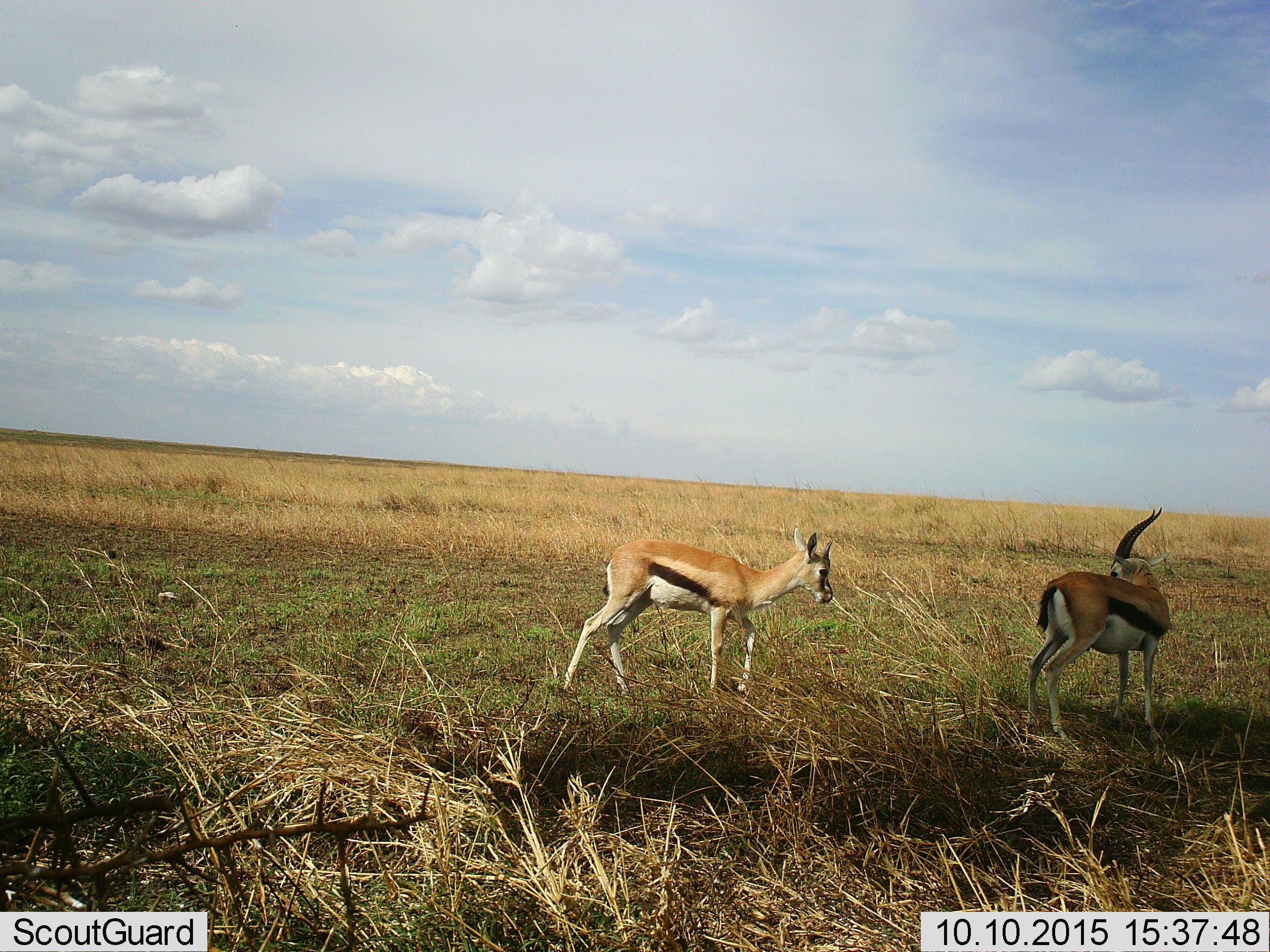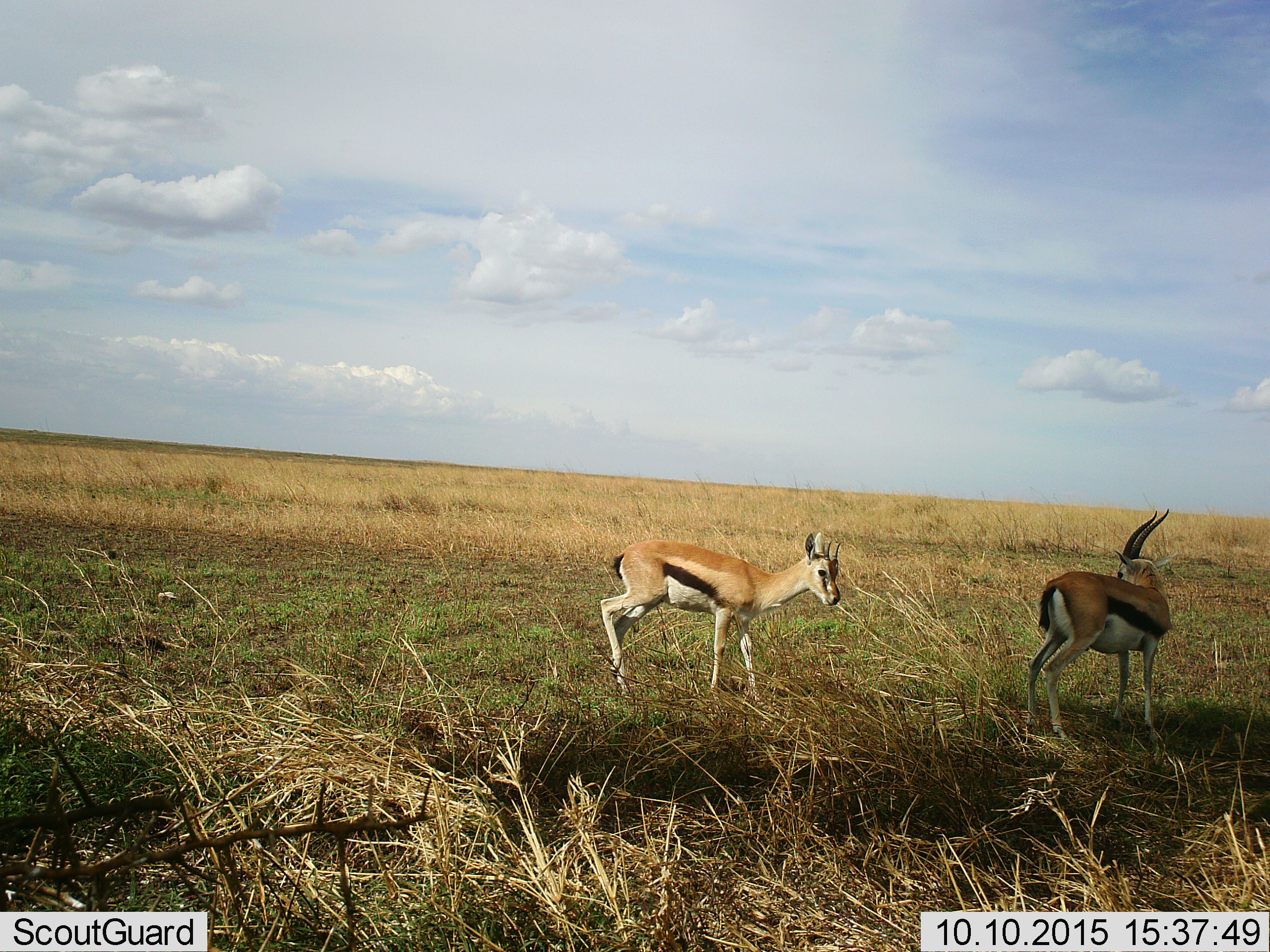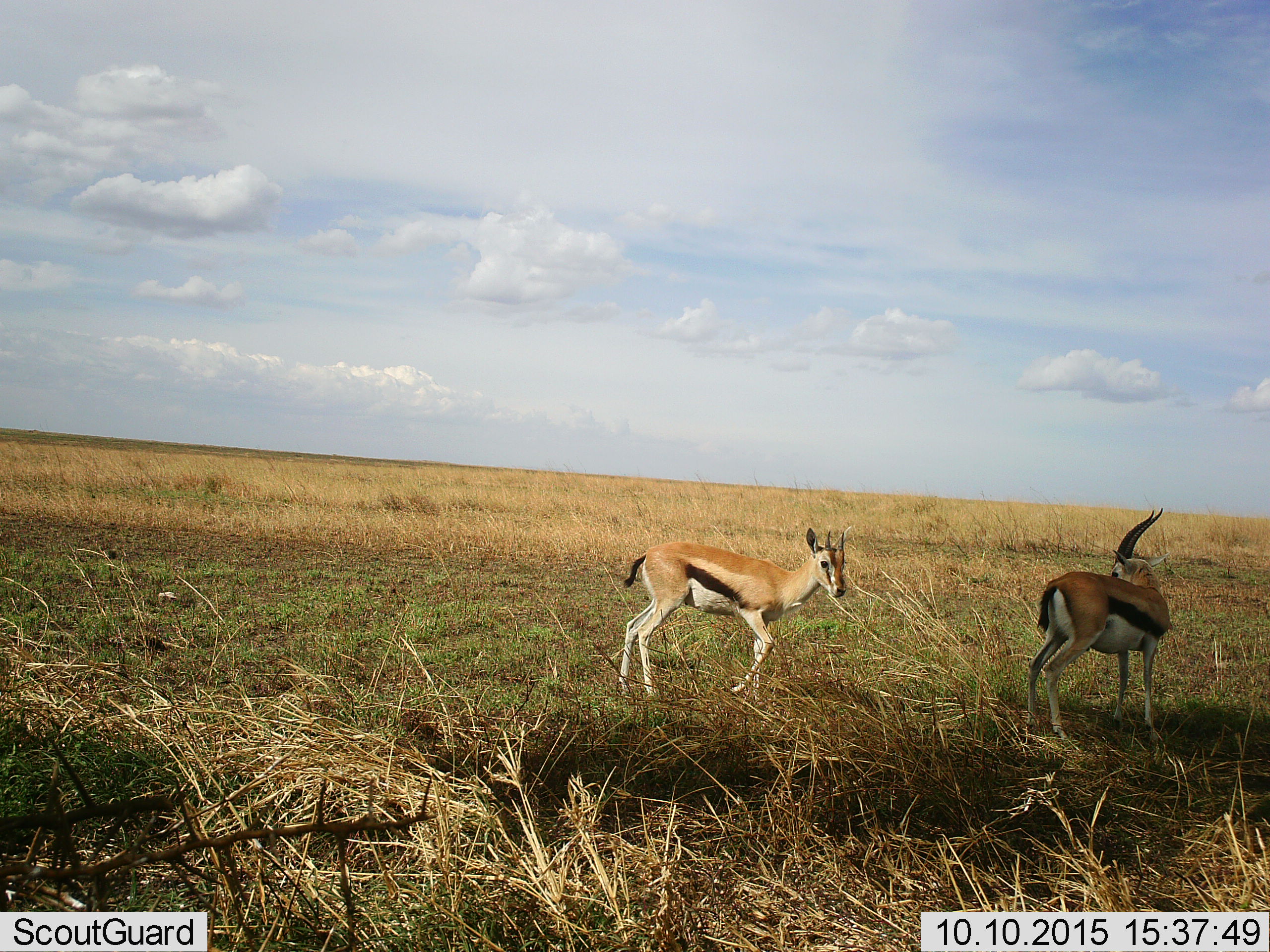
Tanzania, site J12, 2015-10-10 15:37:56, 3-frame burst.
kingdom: Animalia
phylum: Chordata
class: Mammalia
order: Artiodactyla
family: Bovidae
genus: Eudorcas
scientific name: Eudorcas thomsonii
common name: thomson's gazelle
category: gazellethomsons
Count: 2.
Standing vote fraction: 78%.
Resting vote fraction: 0%.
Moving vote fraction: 67%.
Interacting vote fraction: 0%.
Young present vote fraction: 11%.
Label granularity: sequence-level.